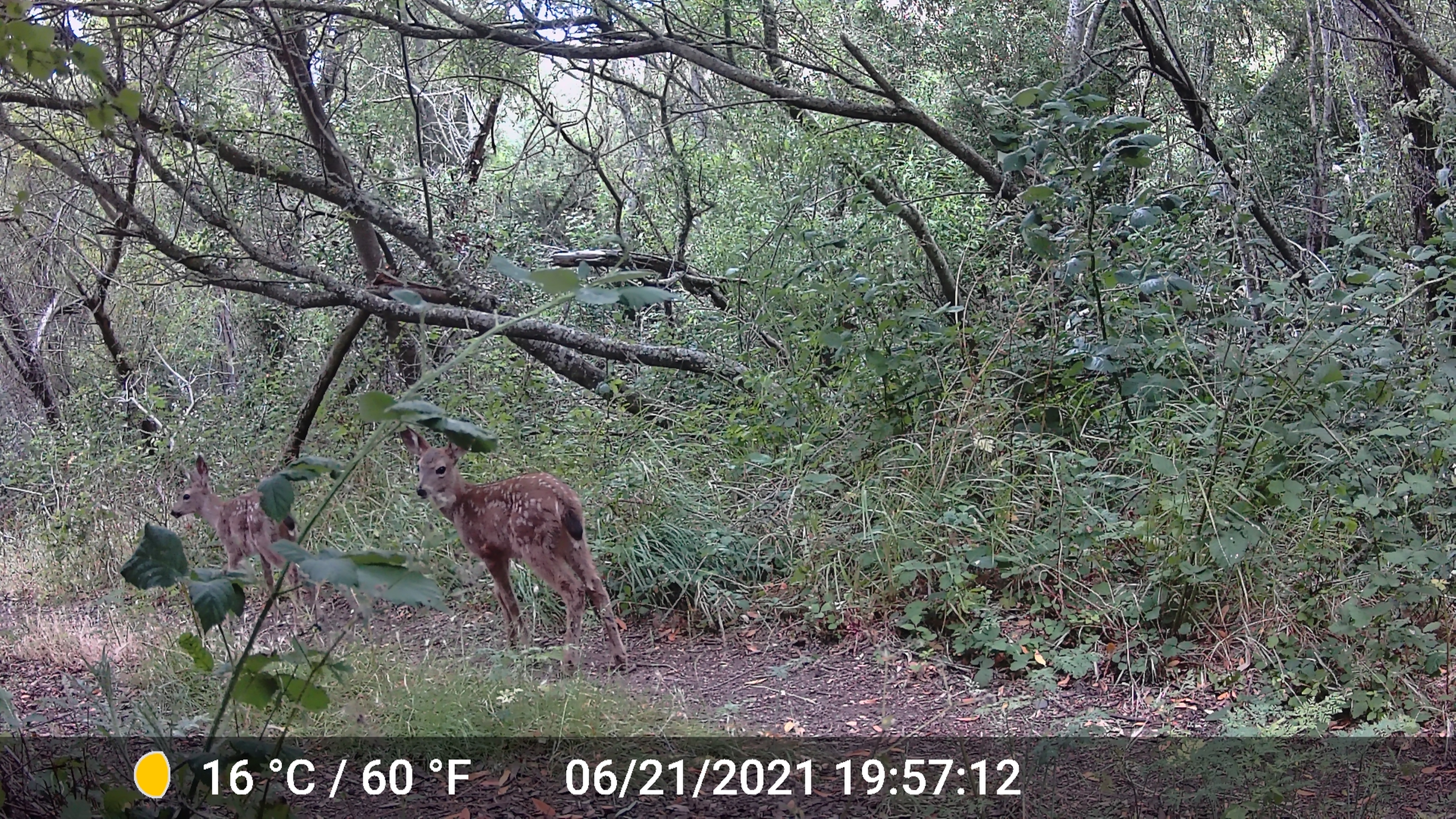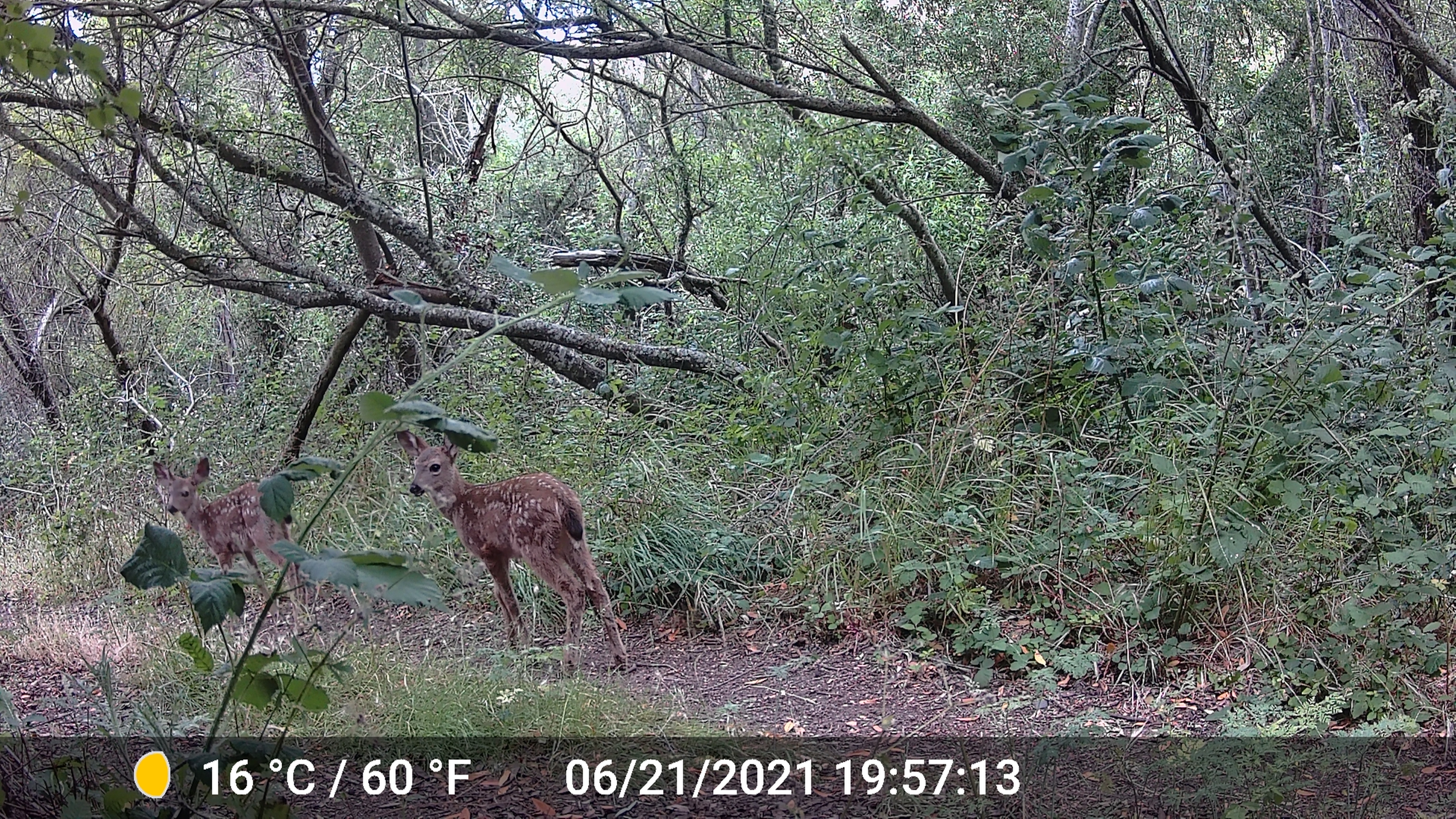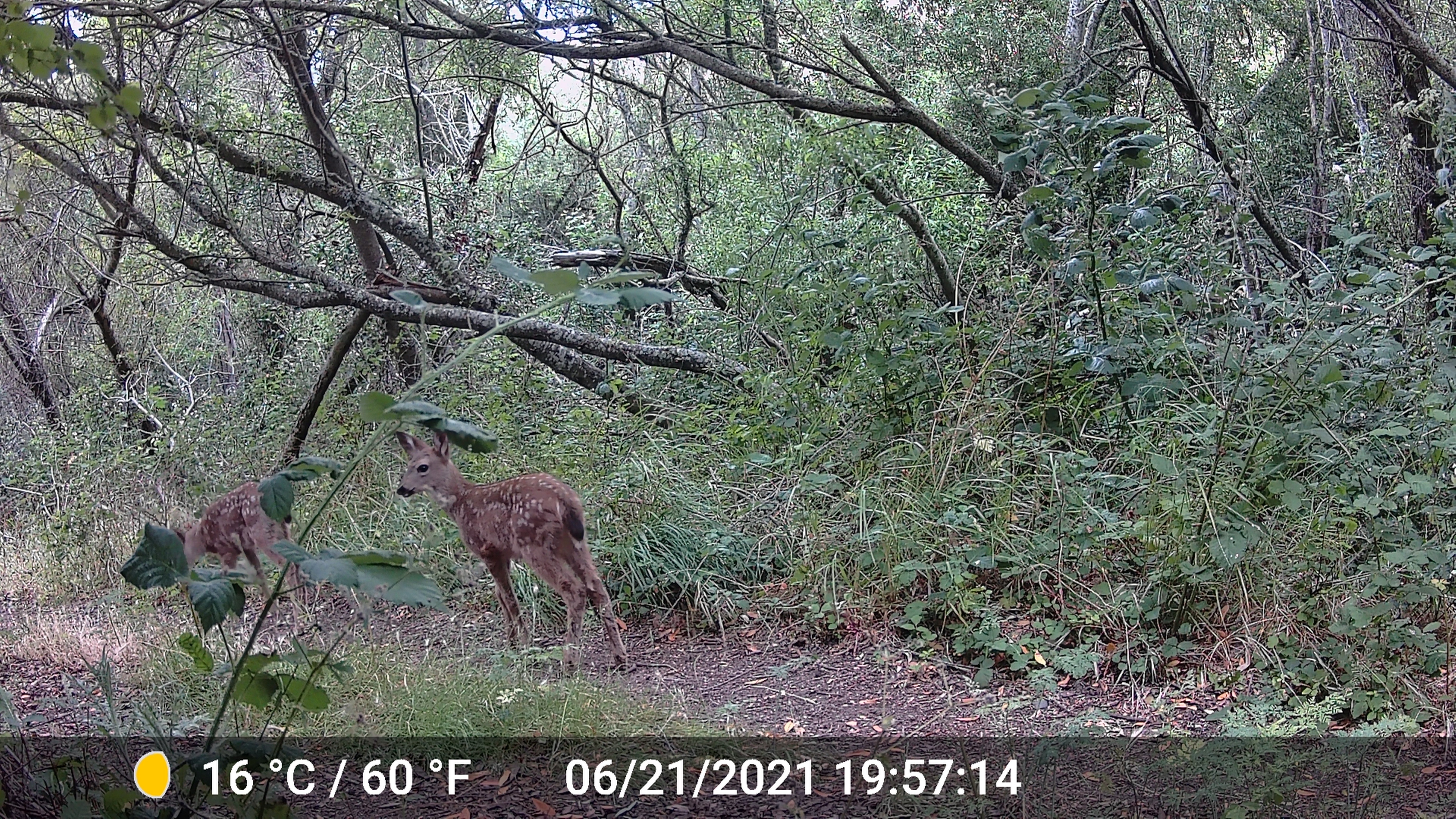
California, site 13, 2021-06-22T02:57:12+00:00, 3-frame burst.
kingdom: Animalia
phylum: Chordata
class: Mammalia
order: Artiodactyla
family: Cervidae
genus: Odocoileus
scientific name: Odocoileus hemionus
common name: mule deer